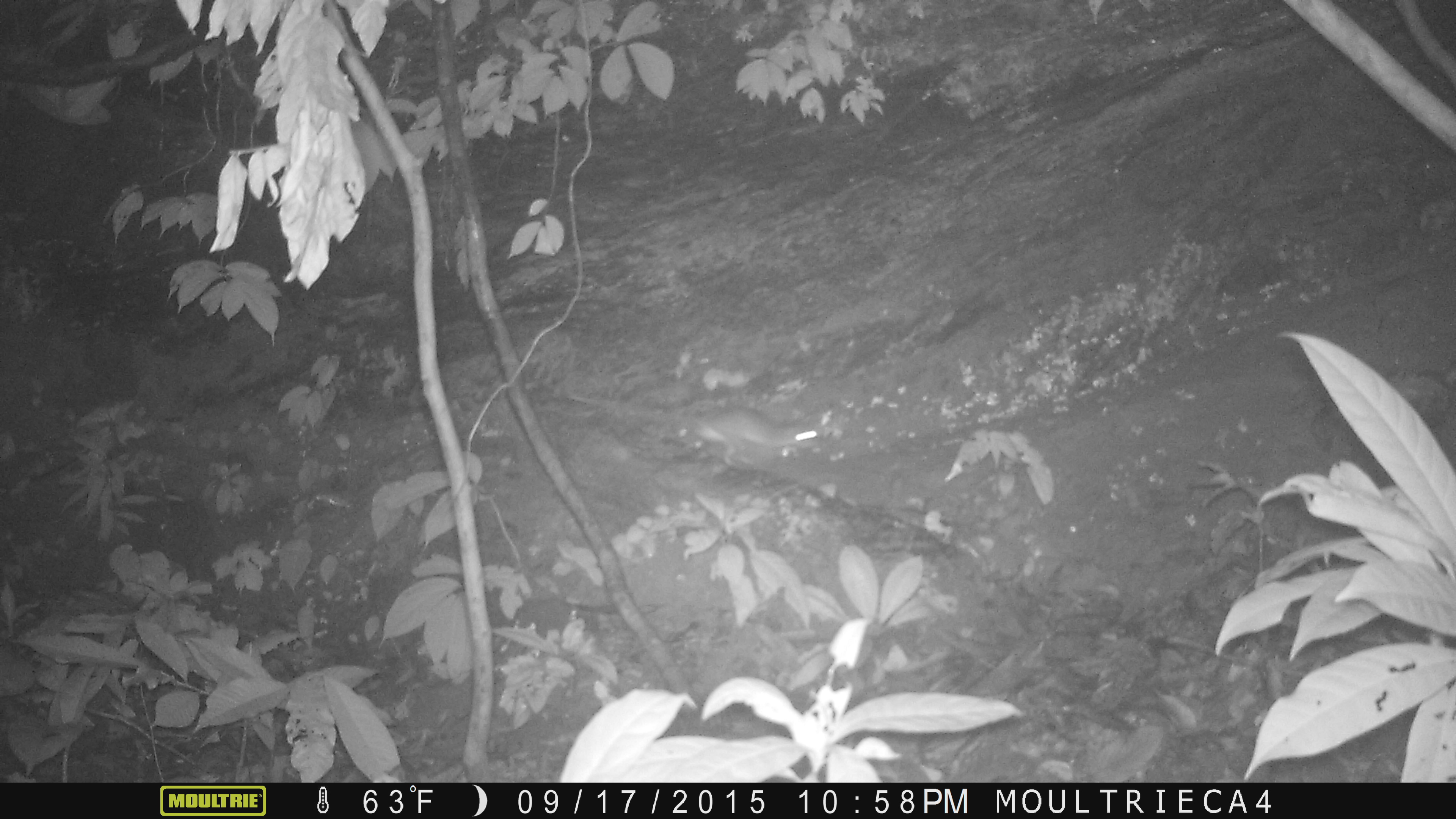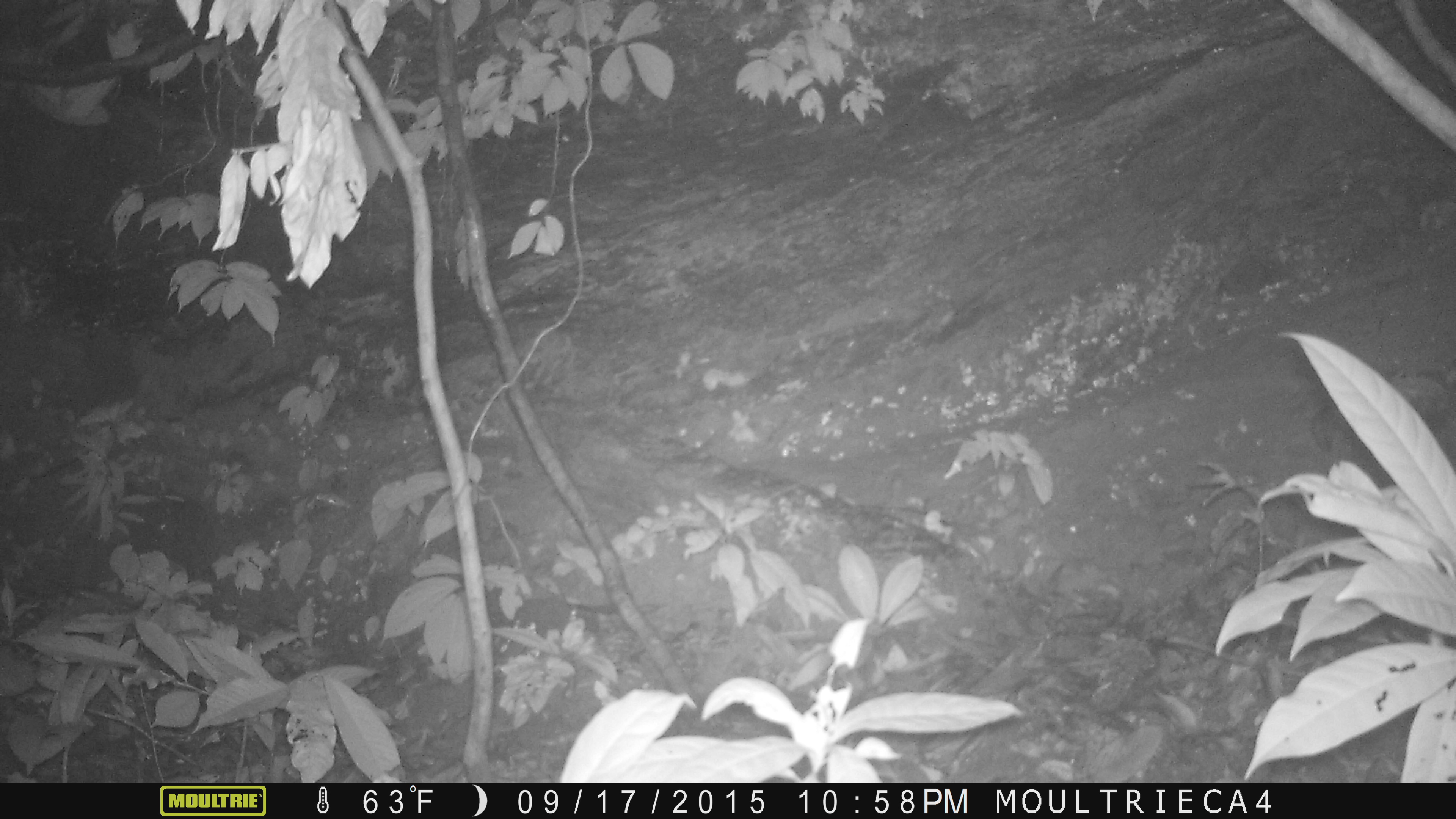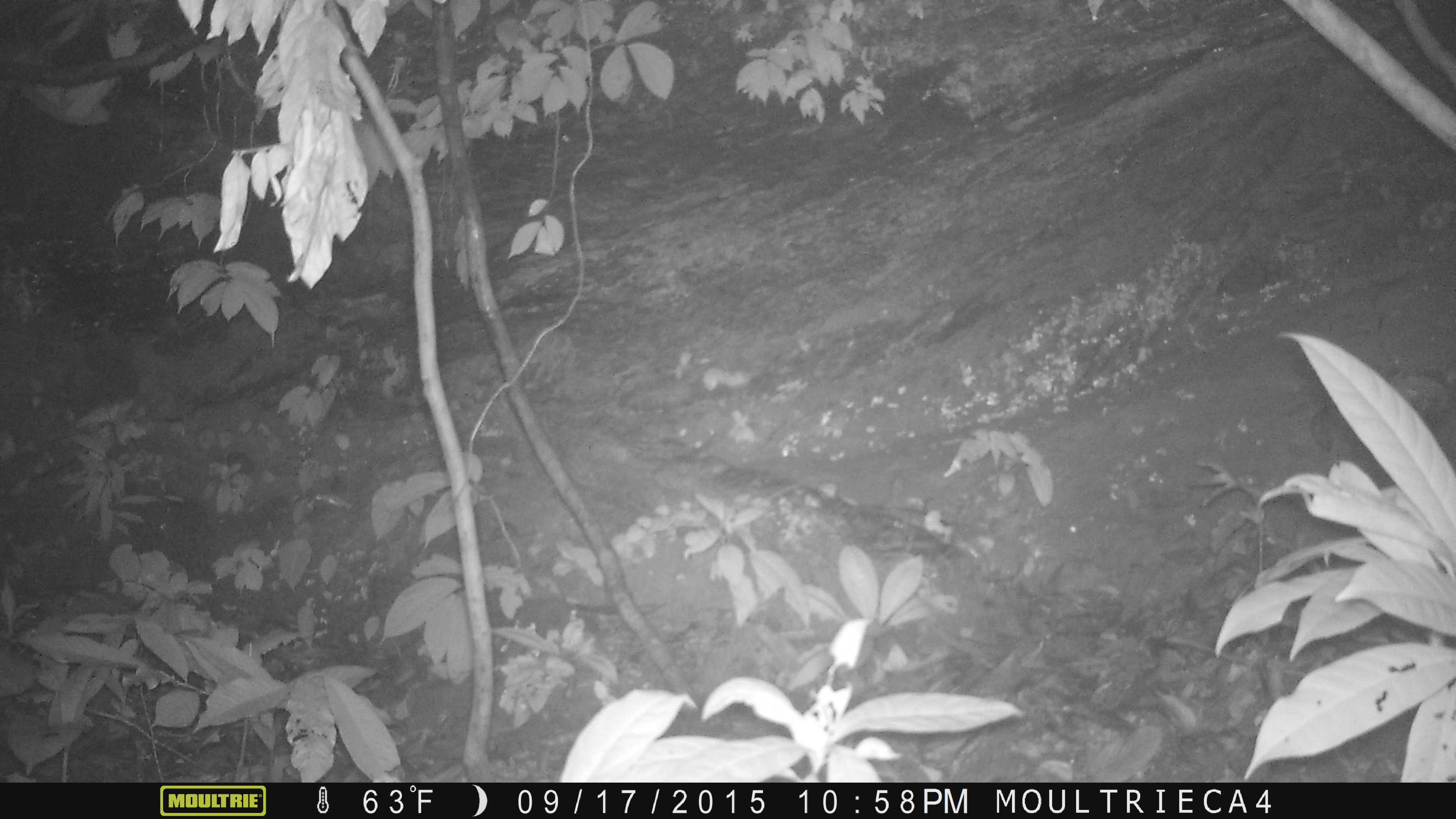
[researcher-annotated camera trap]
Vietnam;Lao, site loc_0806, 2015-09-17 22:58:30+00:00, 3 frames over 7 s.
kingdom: Animalia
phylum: Chordata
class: Mammalia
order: Rodentia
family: Muridae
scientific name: Muridae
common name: old-world mice and rats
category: unidentified murid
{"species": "unidentified murid (old-world mice and rats) (Muridae)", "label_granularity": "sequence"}